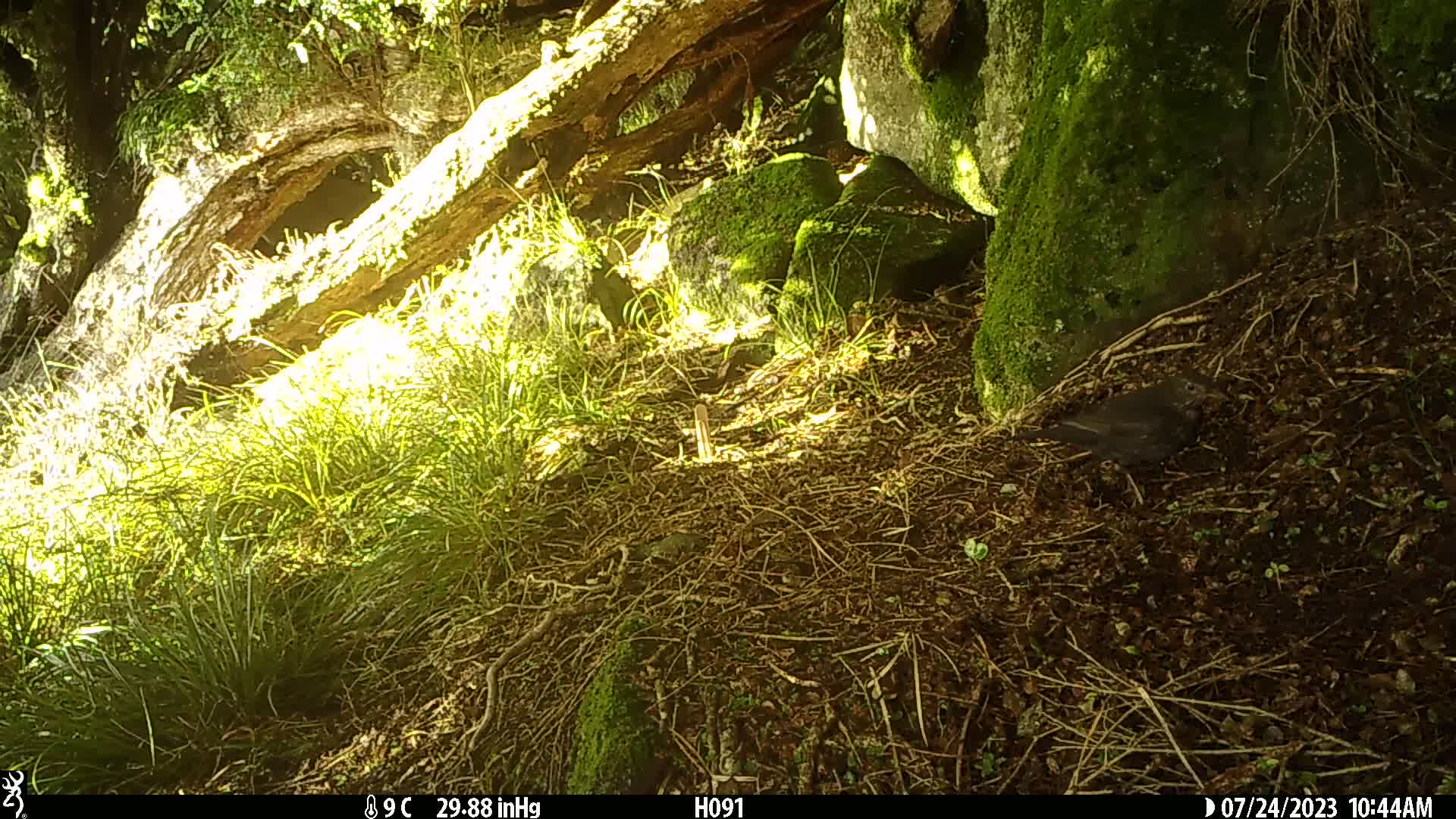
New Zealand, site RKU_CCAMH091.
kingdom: Animalia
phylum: Chordata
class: Aves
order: Passeriformes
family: Turdidae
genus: Turdus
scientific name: Turdus merula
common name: eurasian blackbird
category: blackbird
Blackbird (eurasian blackbird) (Turdus merula).